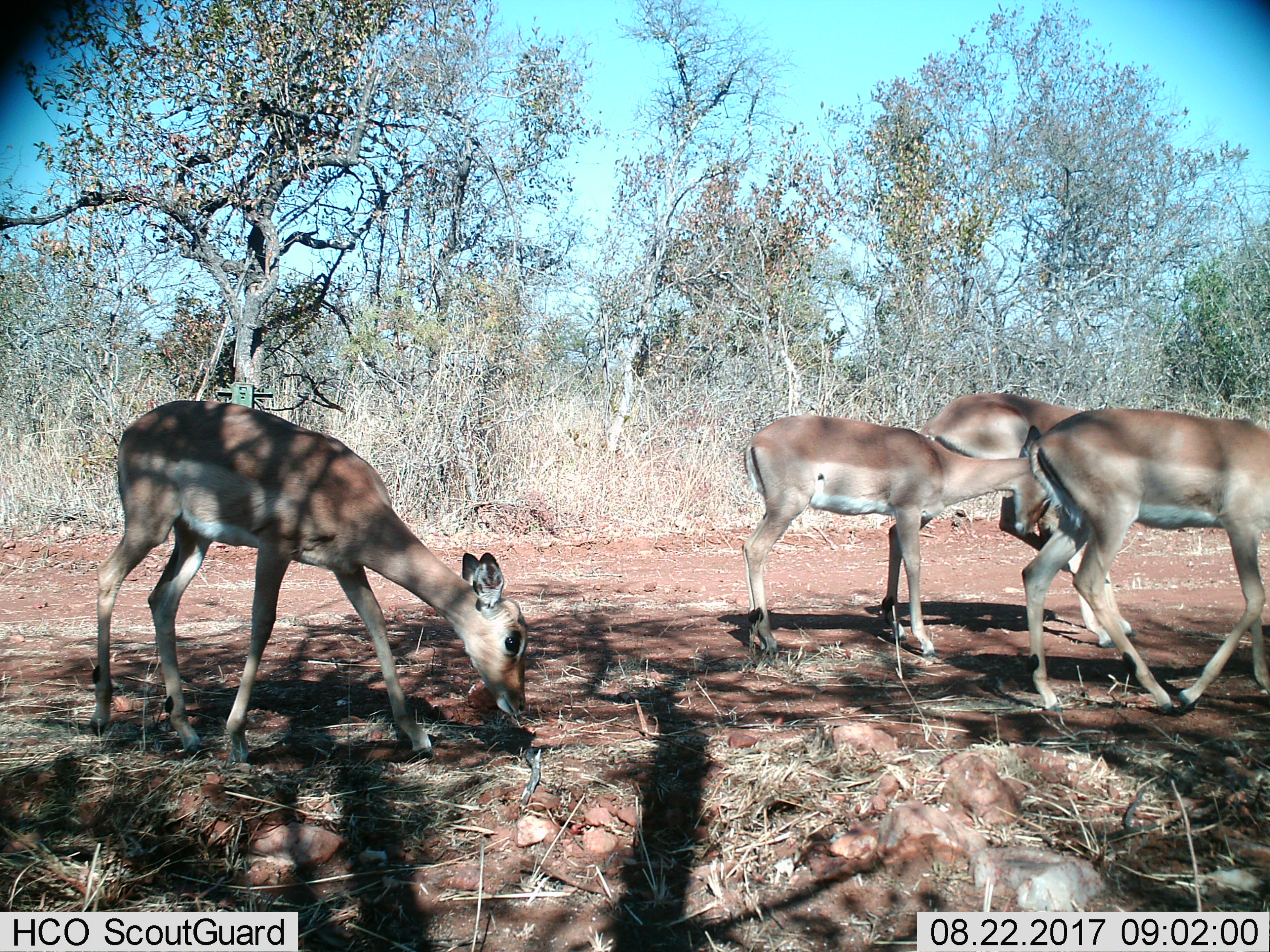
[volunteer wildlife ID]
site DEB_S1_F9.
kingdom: Animalia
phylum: Chordata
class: Mammalia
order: Artiodactyla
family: Bovidae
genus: Aepyceros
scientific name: Aepyceros melampus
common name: impala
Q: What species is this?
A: Impala (Aepyceros melampus).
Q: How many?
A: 4.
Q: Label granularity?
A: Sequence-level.